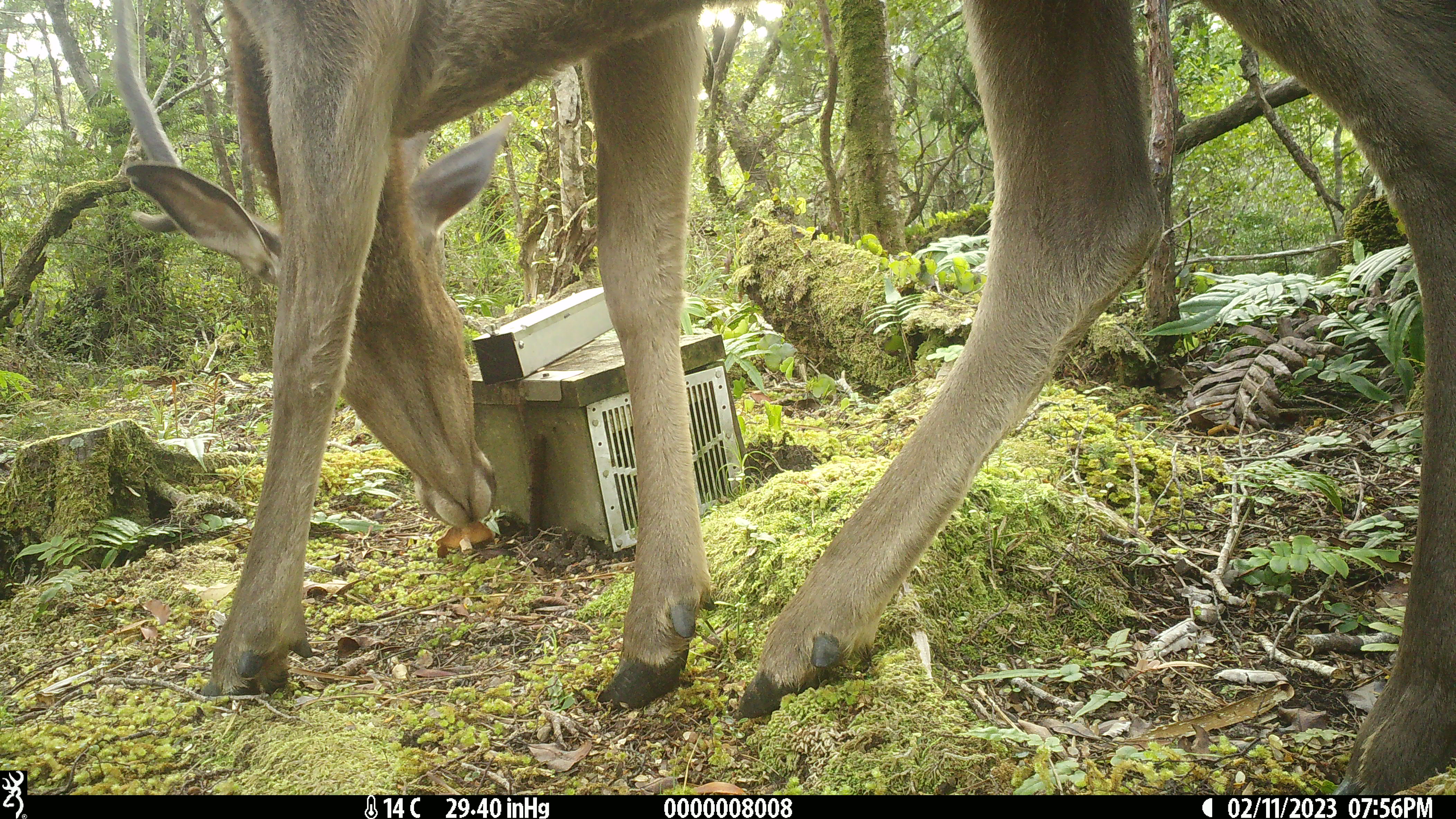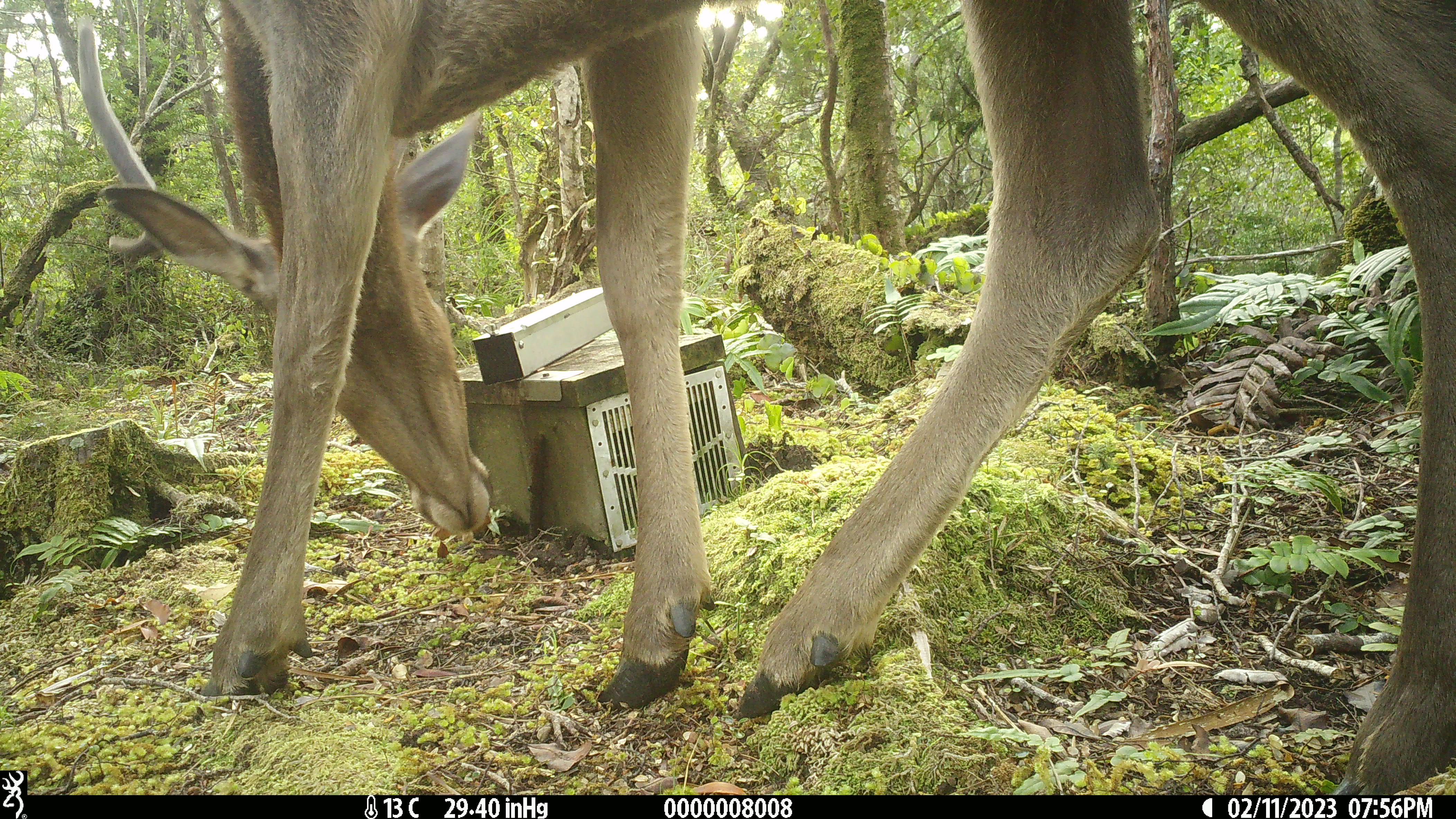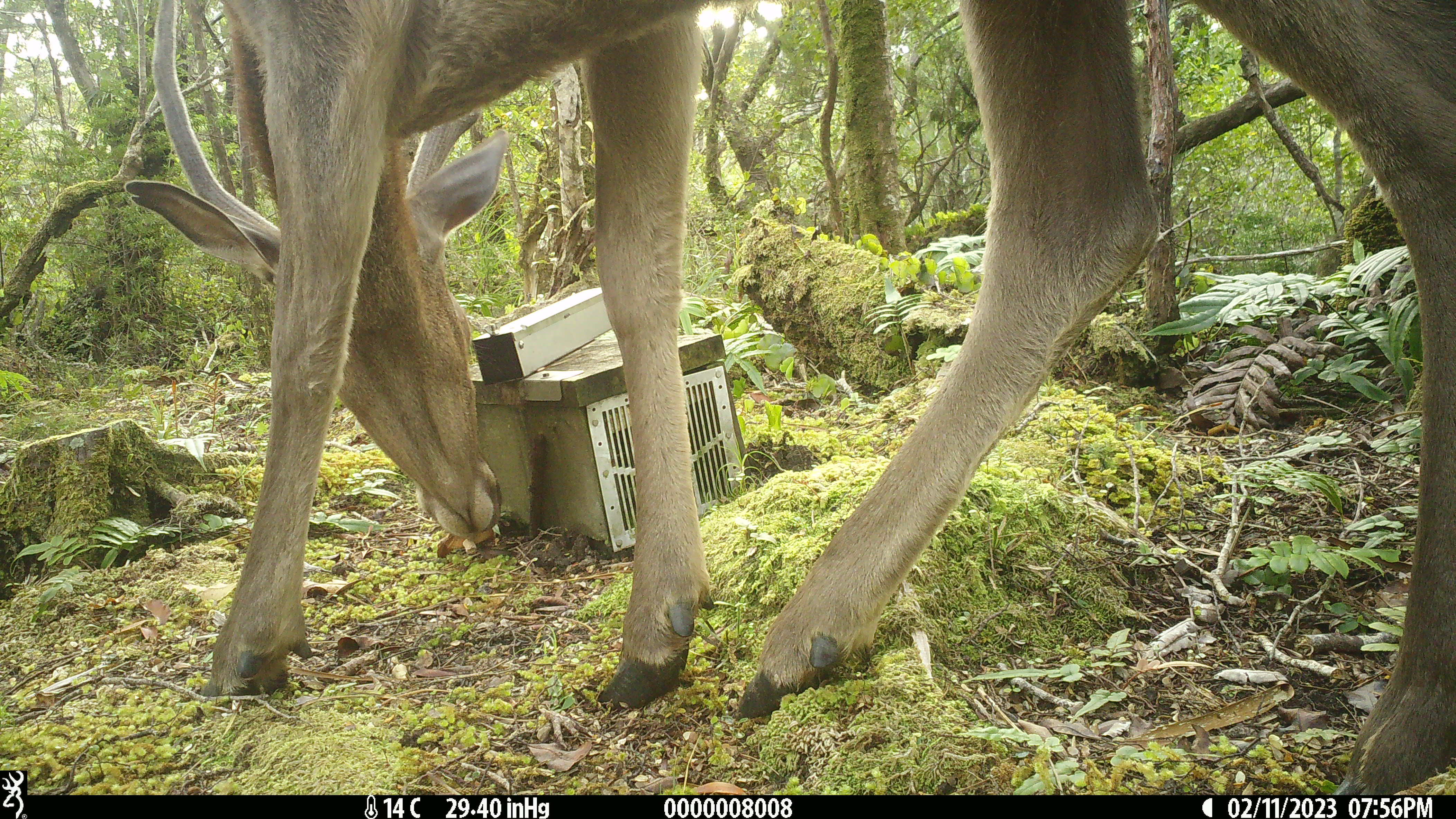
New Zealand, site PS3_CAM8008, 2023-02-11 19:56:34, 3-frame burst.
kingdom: Animalia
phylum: Chordata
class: Mammalia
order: Artiodactyla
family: Cervidae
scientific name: Cervidae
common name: deer